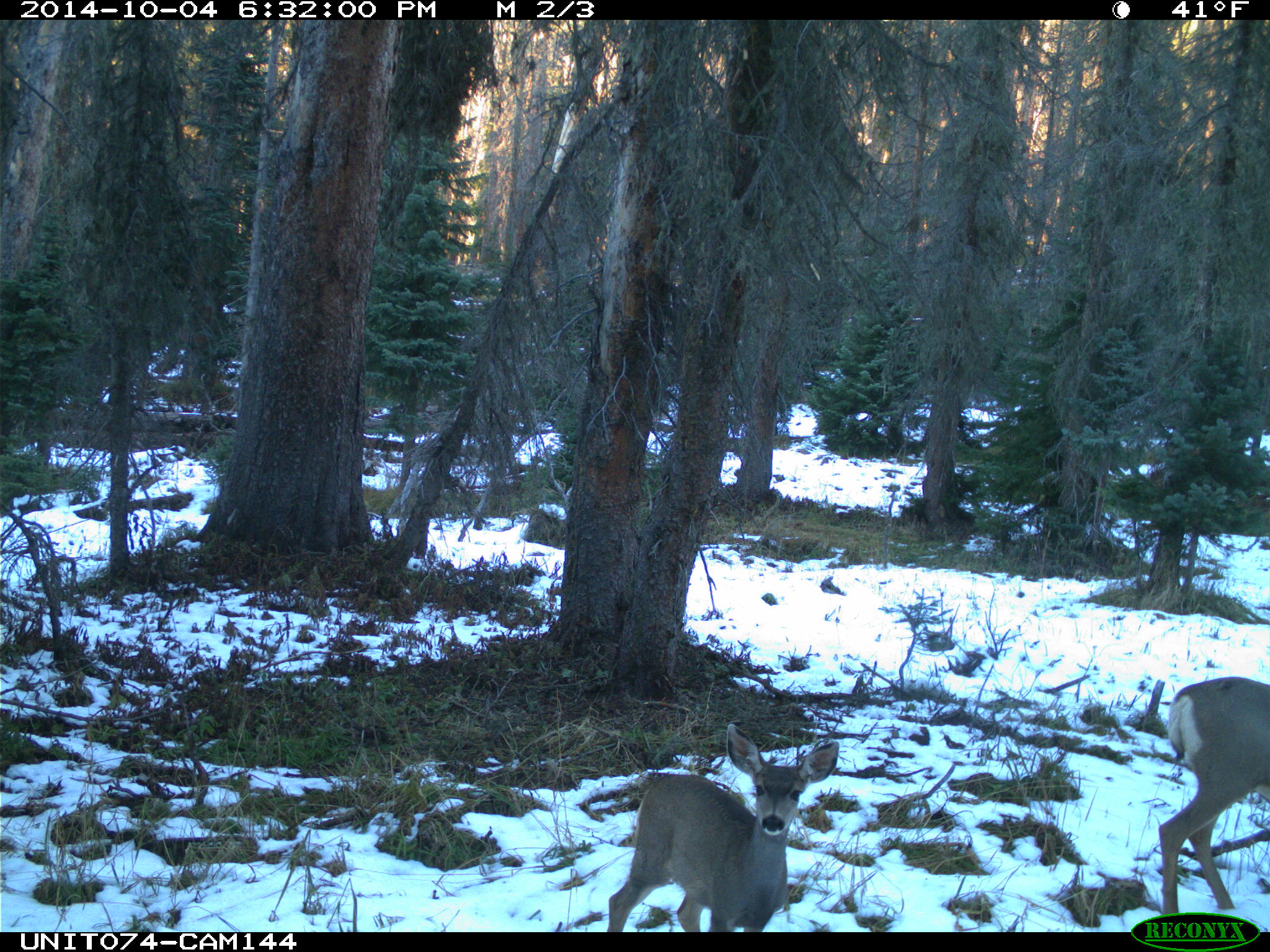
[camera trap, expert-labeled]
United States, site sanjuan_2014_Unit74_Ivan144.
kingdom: Animalia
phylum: Chordata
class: Mammalia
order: Artiodactyla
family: Cervidae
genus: Odocoileus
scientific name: Odocoileus hemionus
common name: mule deer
Odocoileus hemionus (mule deer).